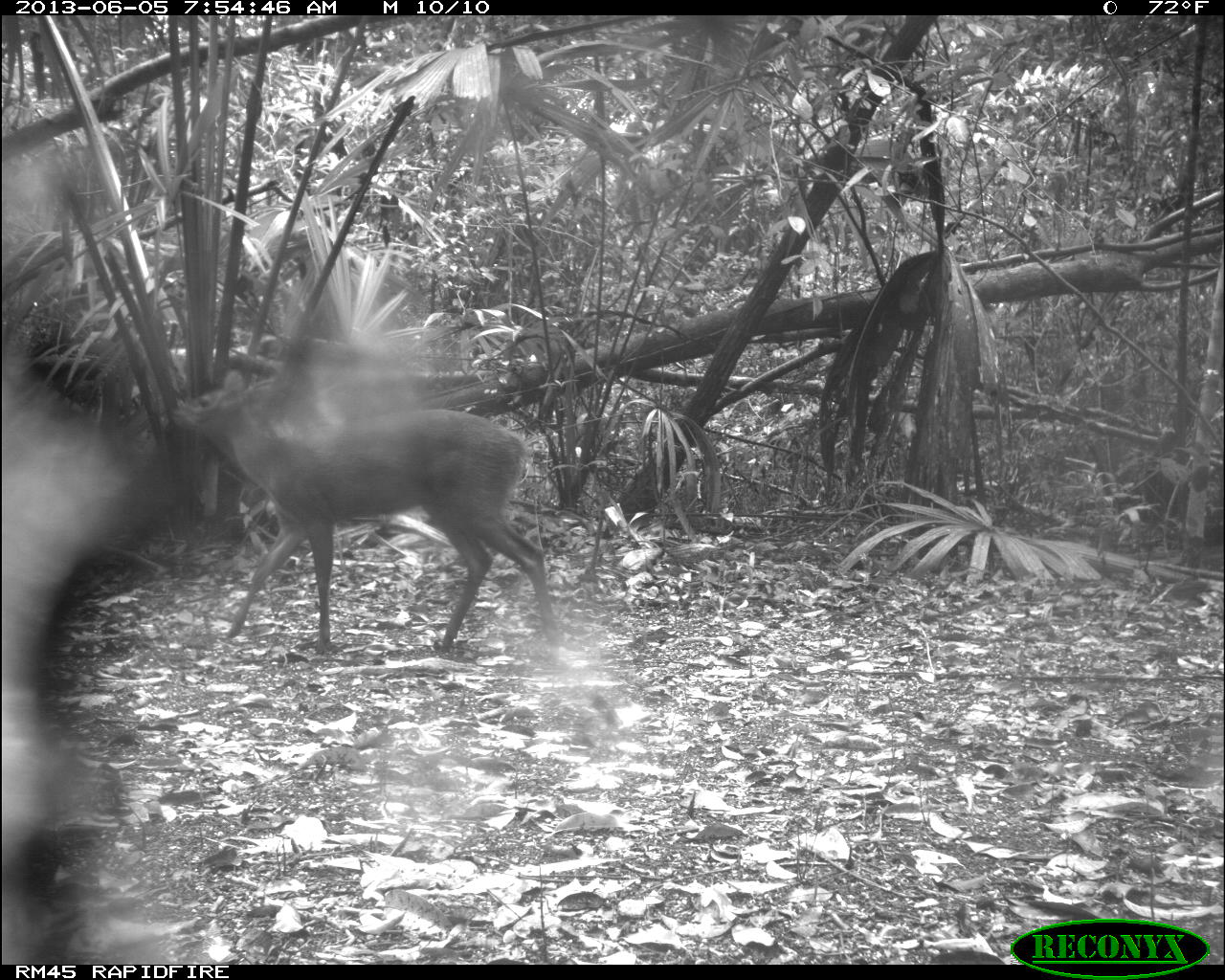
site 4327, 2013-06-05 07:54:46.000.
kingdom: Animalia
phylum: Chordata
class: Mammalia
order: Artiodactyla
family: Cervidae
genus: Mazama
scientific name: Mazama temama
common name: central american red brocket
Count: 1.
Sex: female.